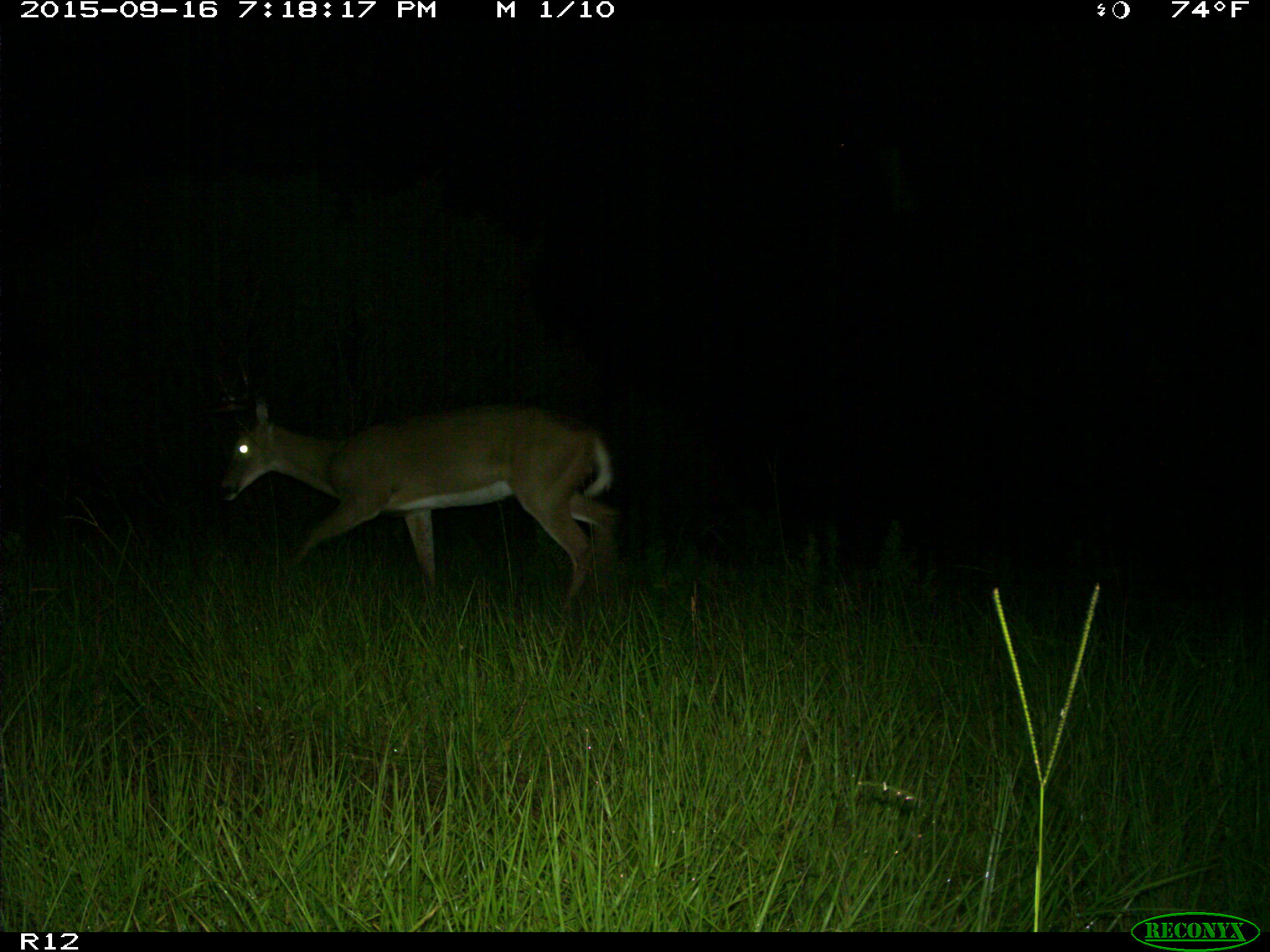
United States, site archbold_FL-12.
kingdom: Animalia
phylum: Chordata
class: Mammalia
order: Artiodactyla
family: Cervidae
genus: Odocoileus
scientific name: Odocoileus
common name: deer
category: unidentified deer